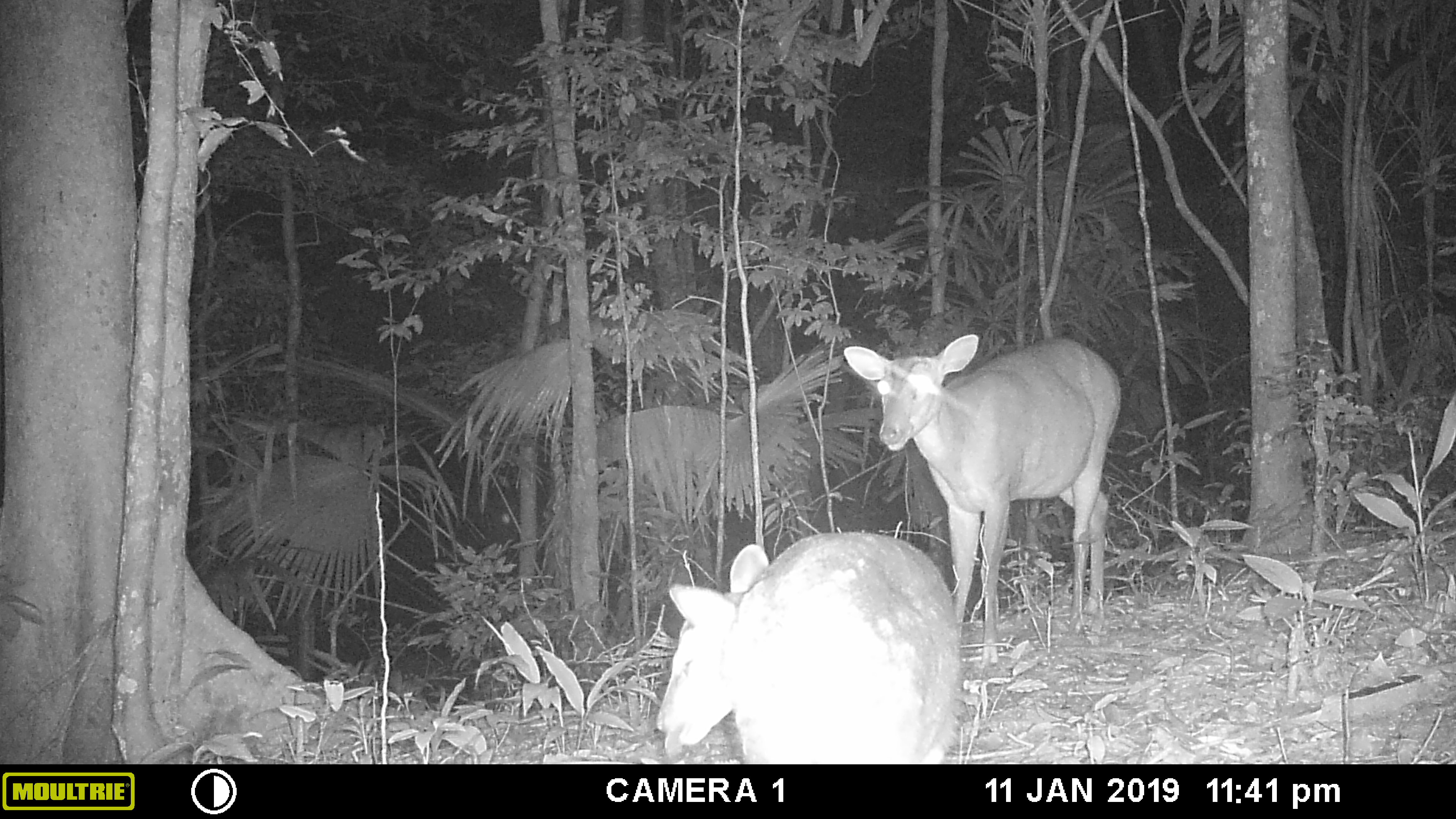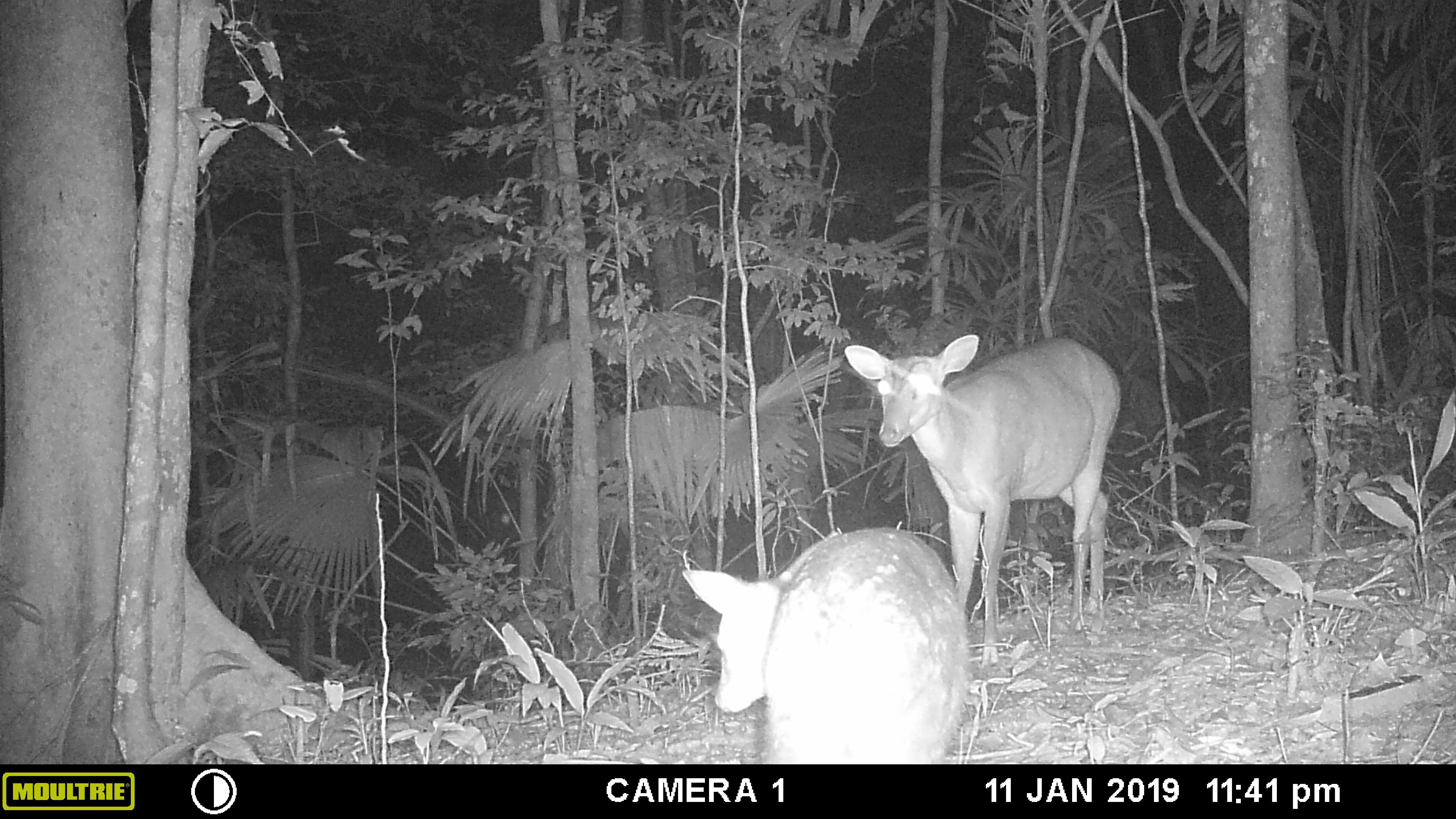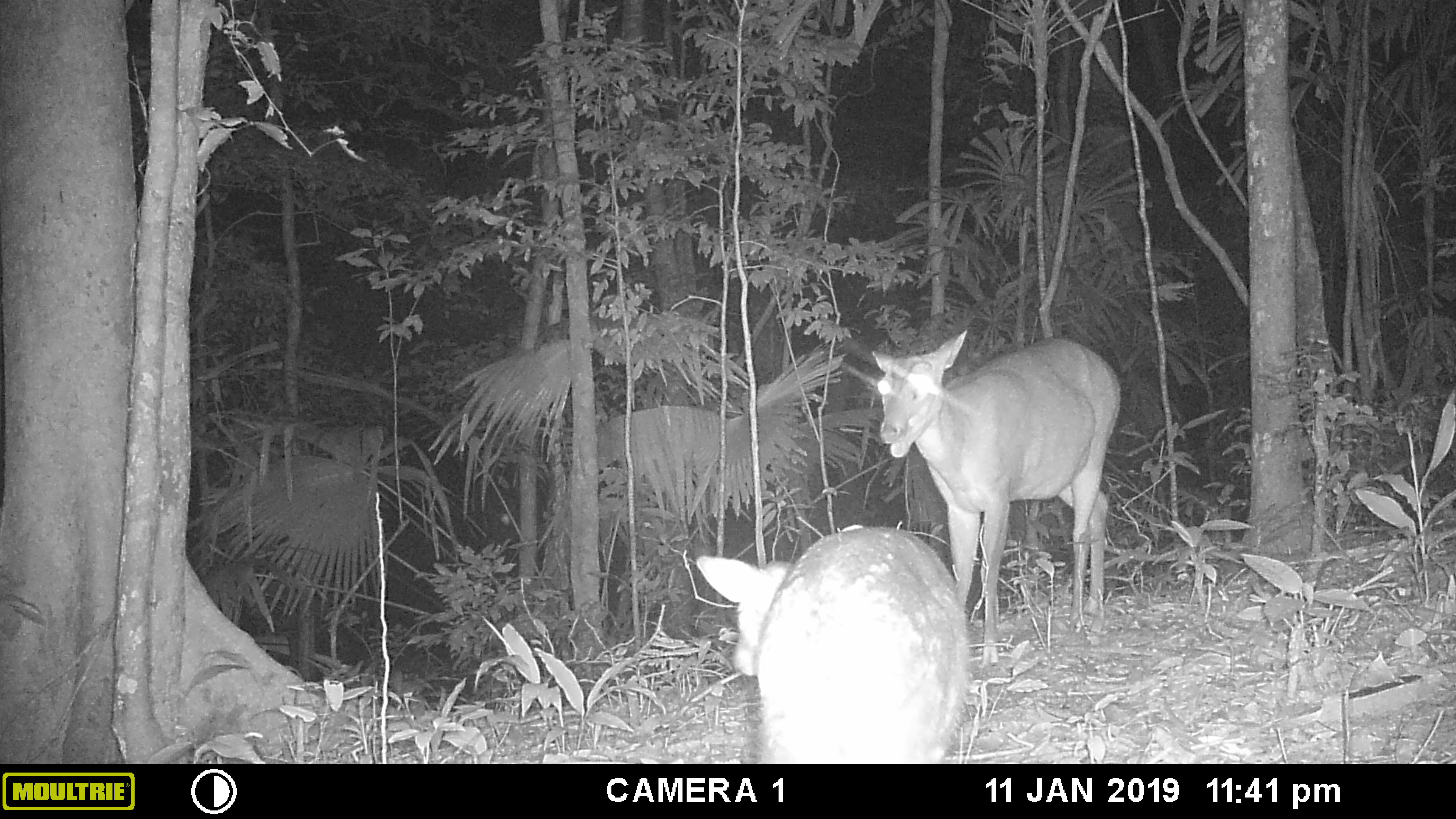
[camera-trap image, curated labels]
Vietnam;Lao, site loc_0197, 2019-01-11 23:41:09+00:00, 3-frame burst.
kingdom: Animalia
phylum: Chordata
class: Mammalia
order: Artiodactyla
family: Cervidae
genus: Muntiacus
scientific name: Muntiacus vuquangensis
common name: large-antlered muntjac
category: large antlered muntjac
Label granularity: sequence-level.